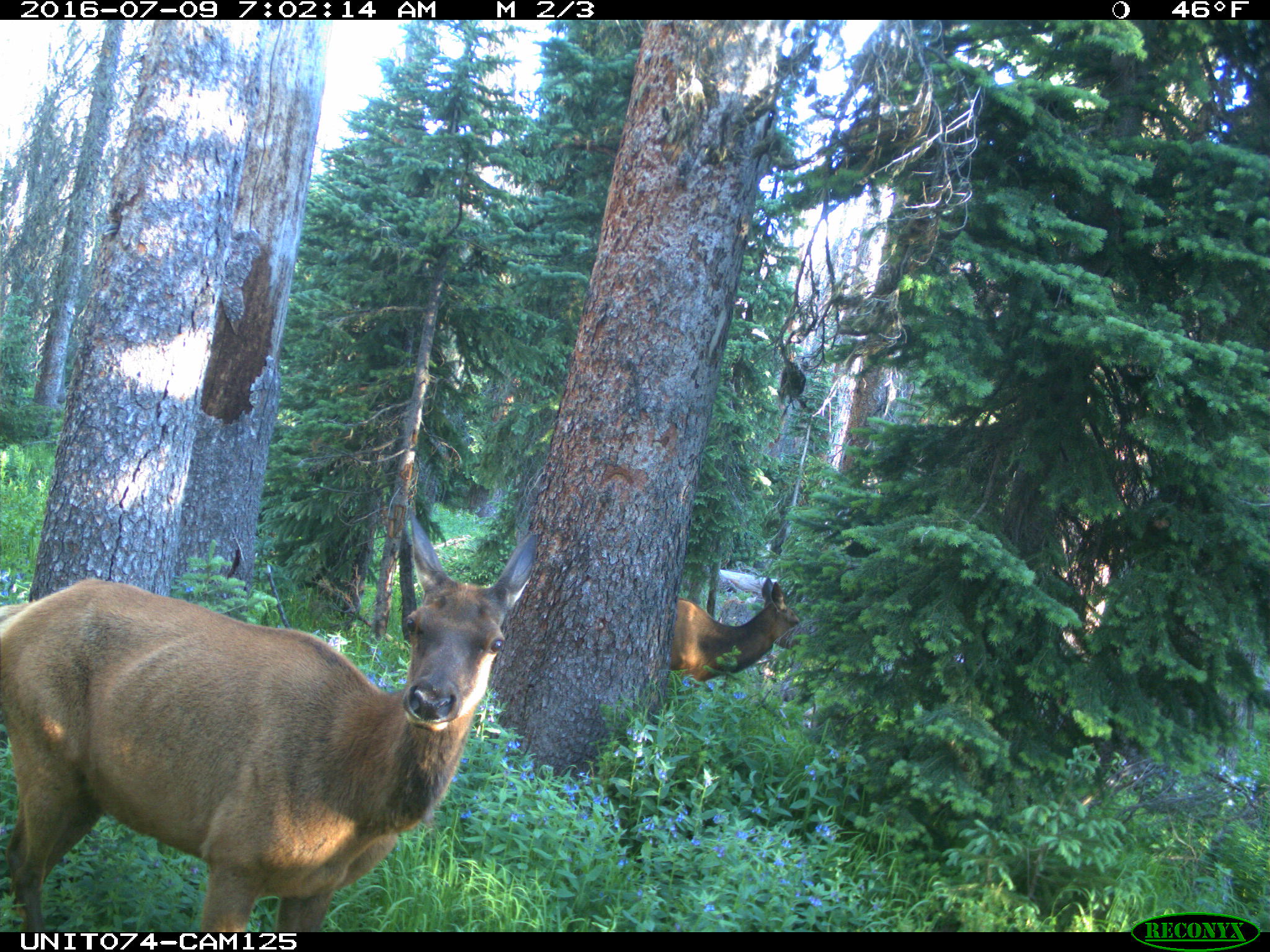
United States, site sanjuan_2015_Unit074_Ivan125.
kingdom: Animalia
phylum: Chordata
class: Mammalia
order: Artiodactyla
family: Cervidae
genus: Cervus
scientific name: Cervus elaphus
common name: red deer